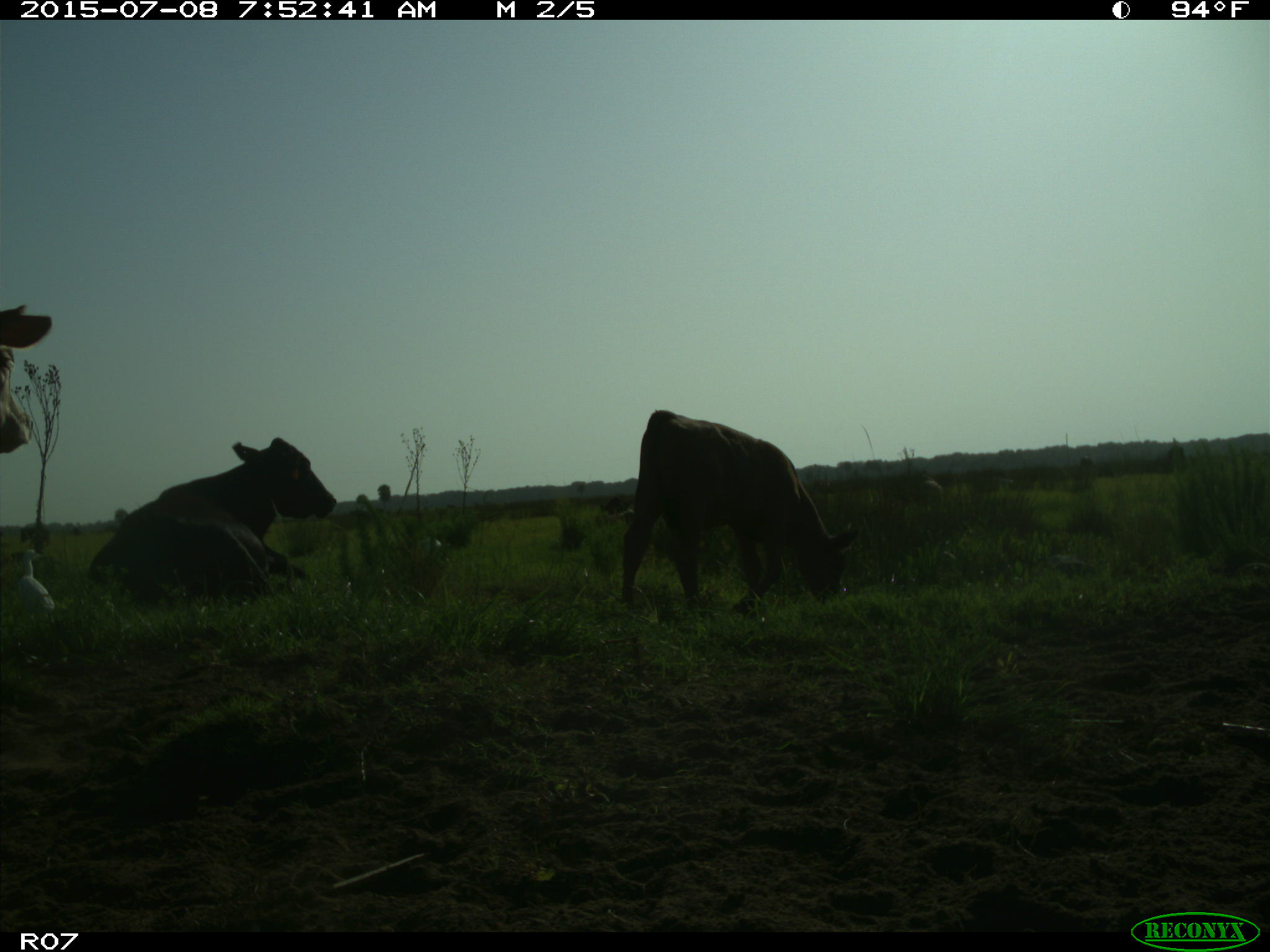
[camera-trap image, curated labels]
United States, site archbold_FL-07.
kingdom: Animalia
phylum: Chordata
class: Mammalia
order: Artiodactyla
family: Bovidae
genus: Bos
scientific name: Bos taurus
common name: domestic cow